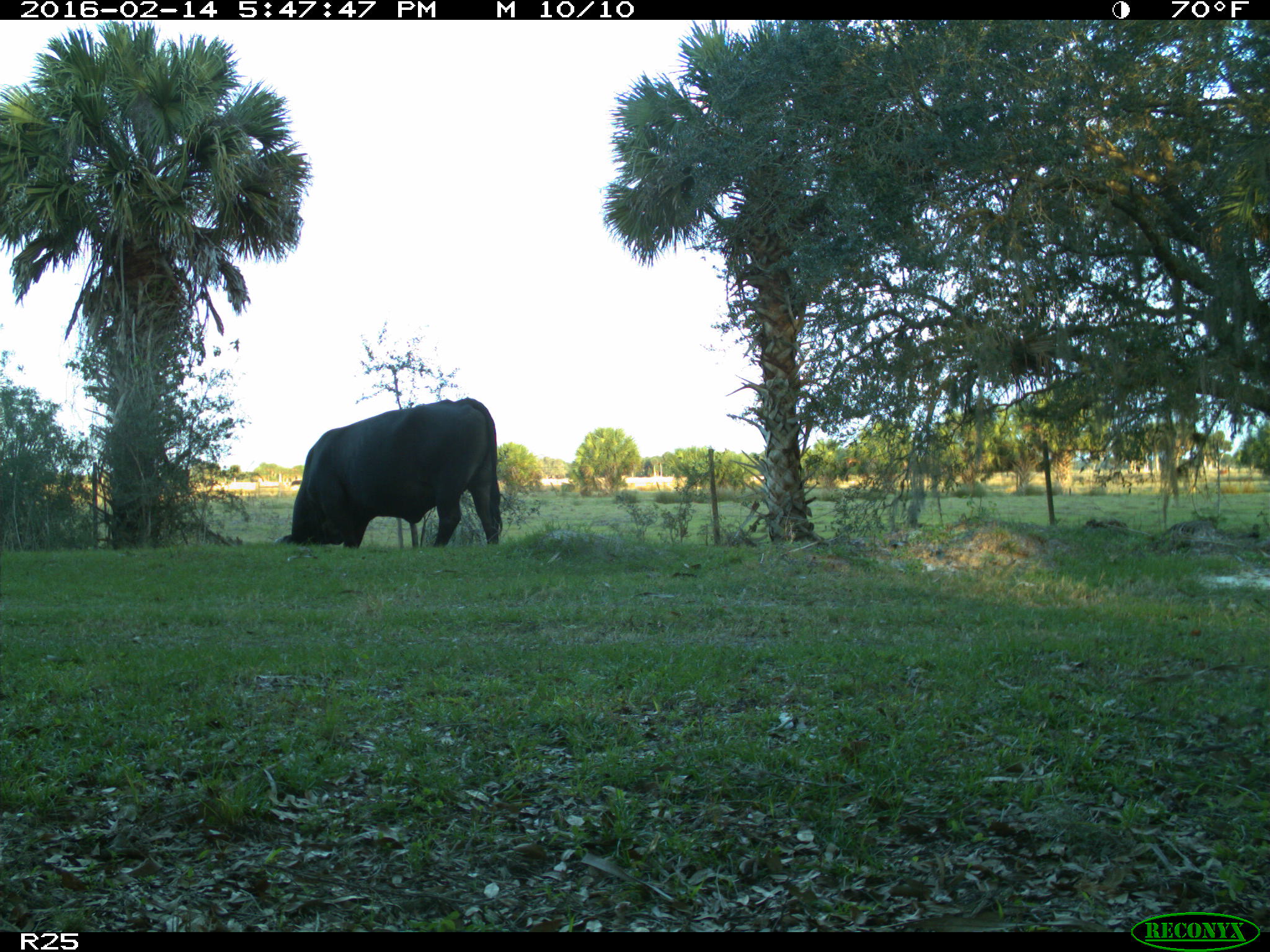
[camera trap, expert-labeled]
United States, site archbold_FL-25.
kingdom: Animalia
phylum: Chordata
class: Mammalia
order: Artiodactyla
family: Bovidae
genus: Bos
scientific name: Bos taurus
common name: domestic cow